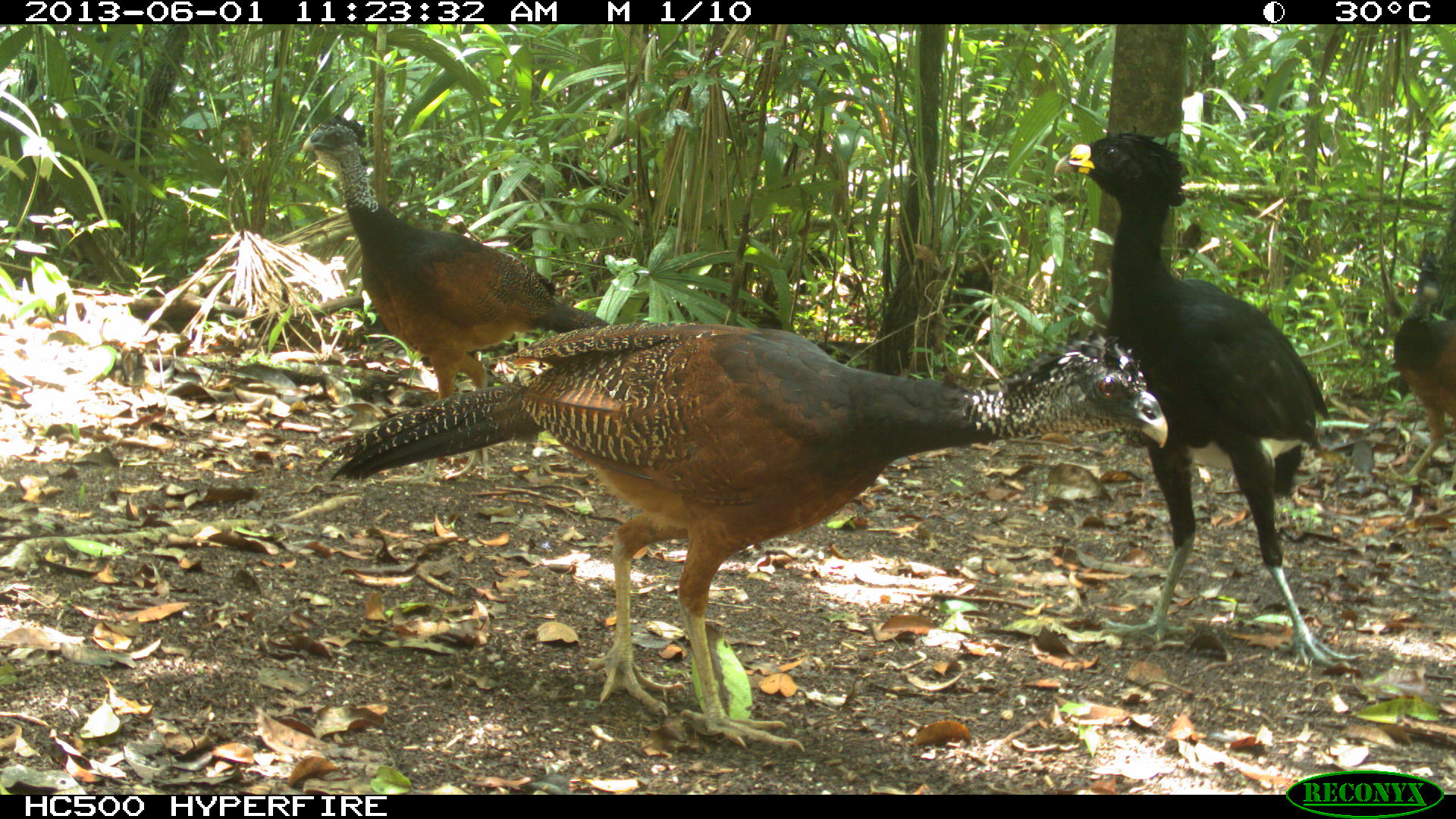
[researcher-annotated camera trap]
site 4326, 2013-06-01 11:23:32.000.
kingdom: Animalia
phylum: Chordata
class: Aves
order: Galliformes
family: Cracidae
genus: Crax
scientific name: Crax rubra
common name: great curassow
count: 3